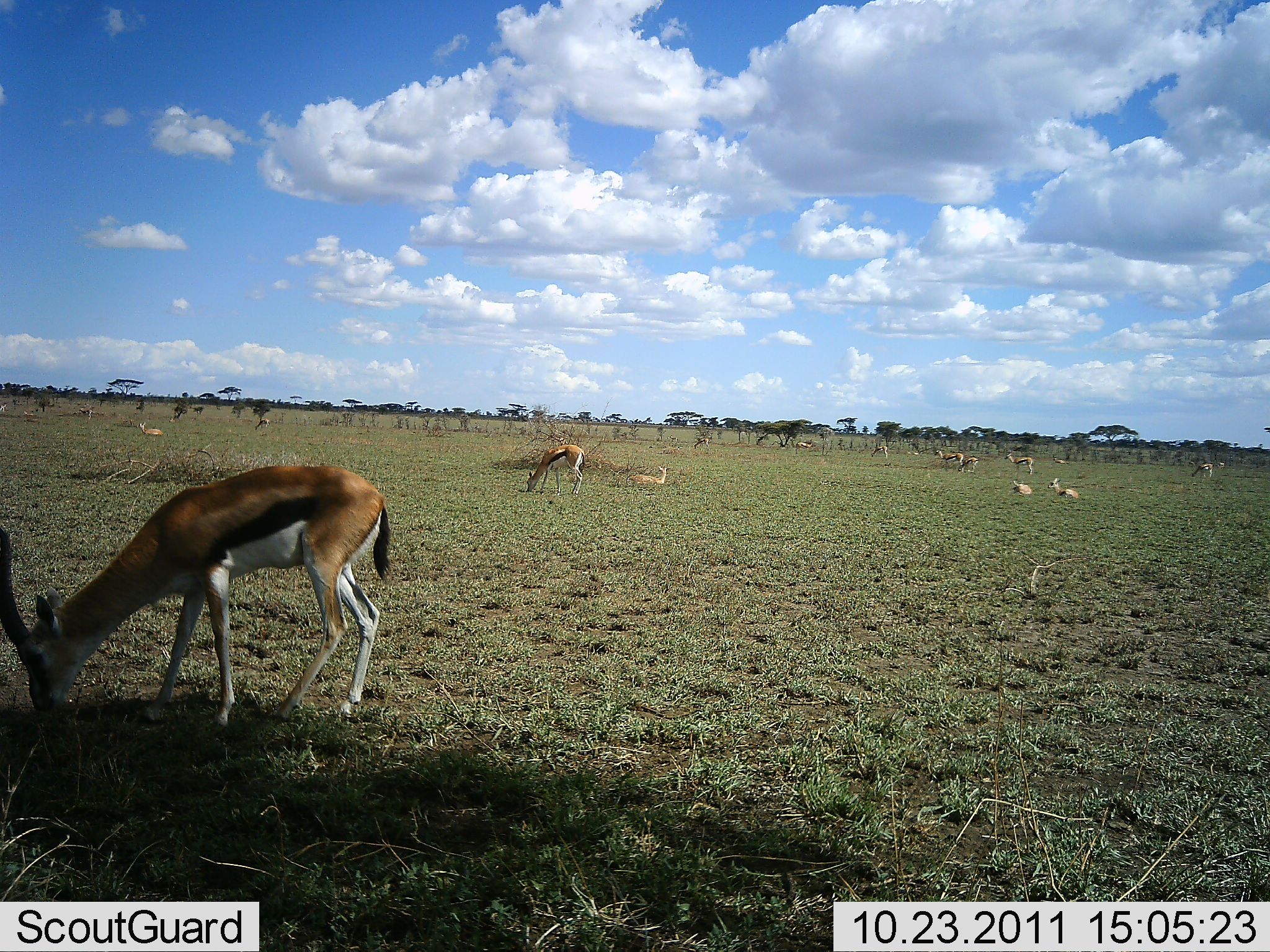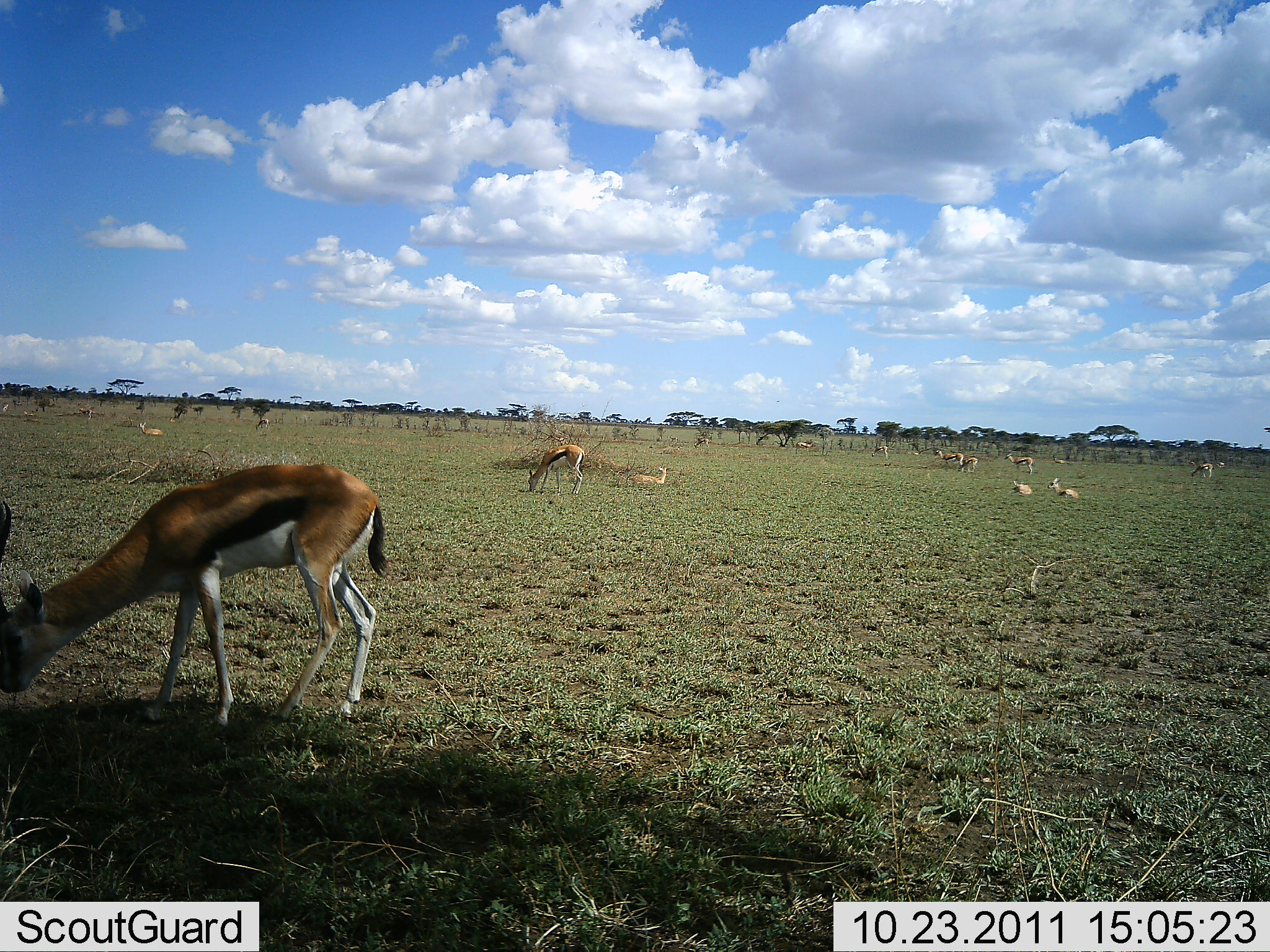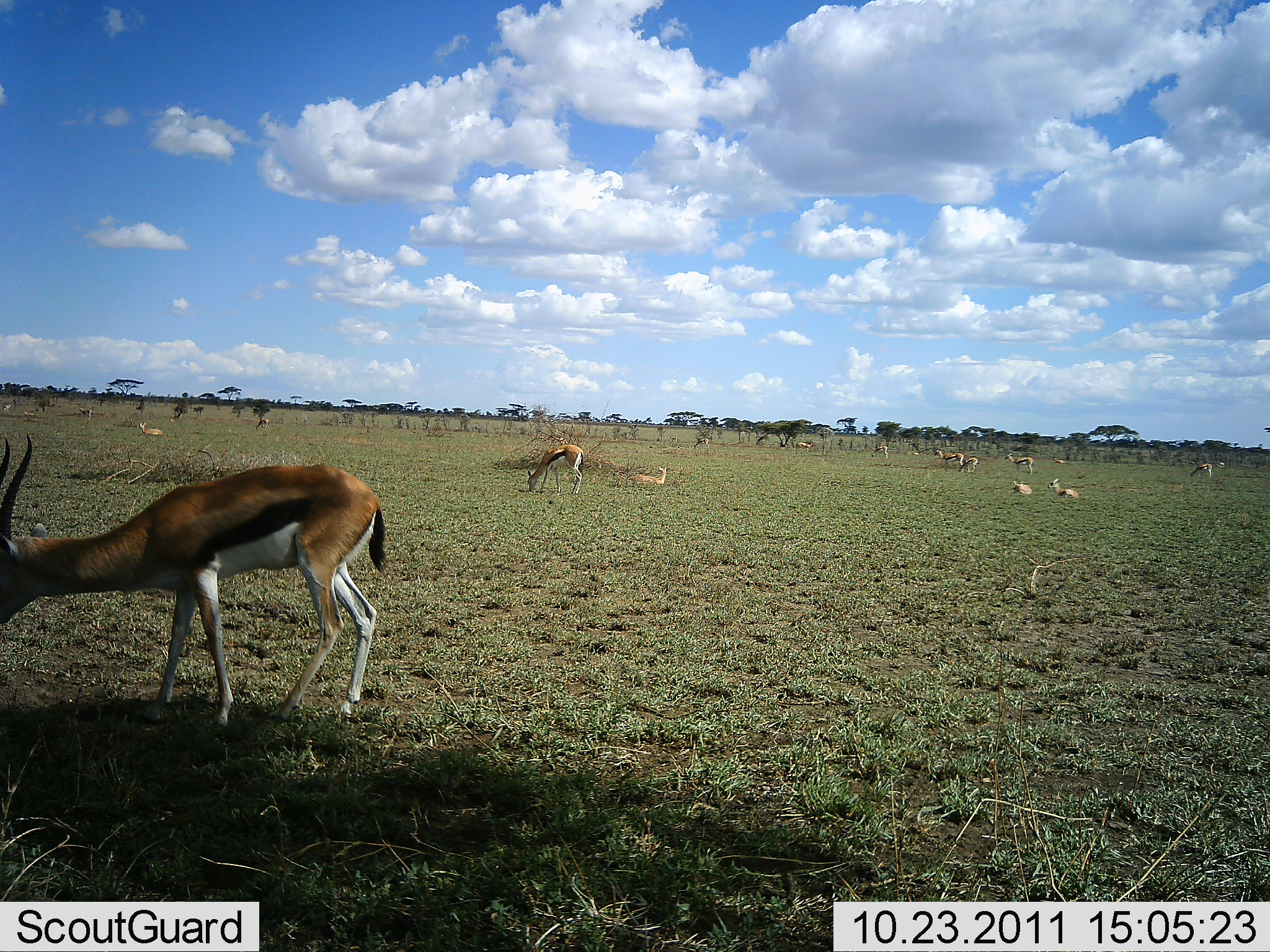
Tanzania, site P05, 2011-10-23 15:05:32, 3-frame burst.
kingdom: Animalia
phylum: Chordata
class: Mammalia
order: Artiodactyla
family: Bovidae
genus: Eudorcas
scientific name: Eudorcas thomsonii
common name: thomson's gazelle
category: gazellethomsons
Gazellethomsons (thomson's gazelle) (Eudorcas thomsonii), count 11-50. Behavior (volunteer vote fractions): standing 55%, resting 73%, moving 18%, interacting 9%. Young present (vote fraction): 9%. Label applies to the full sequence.